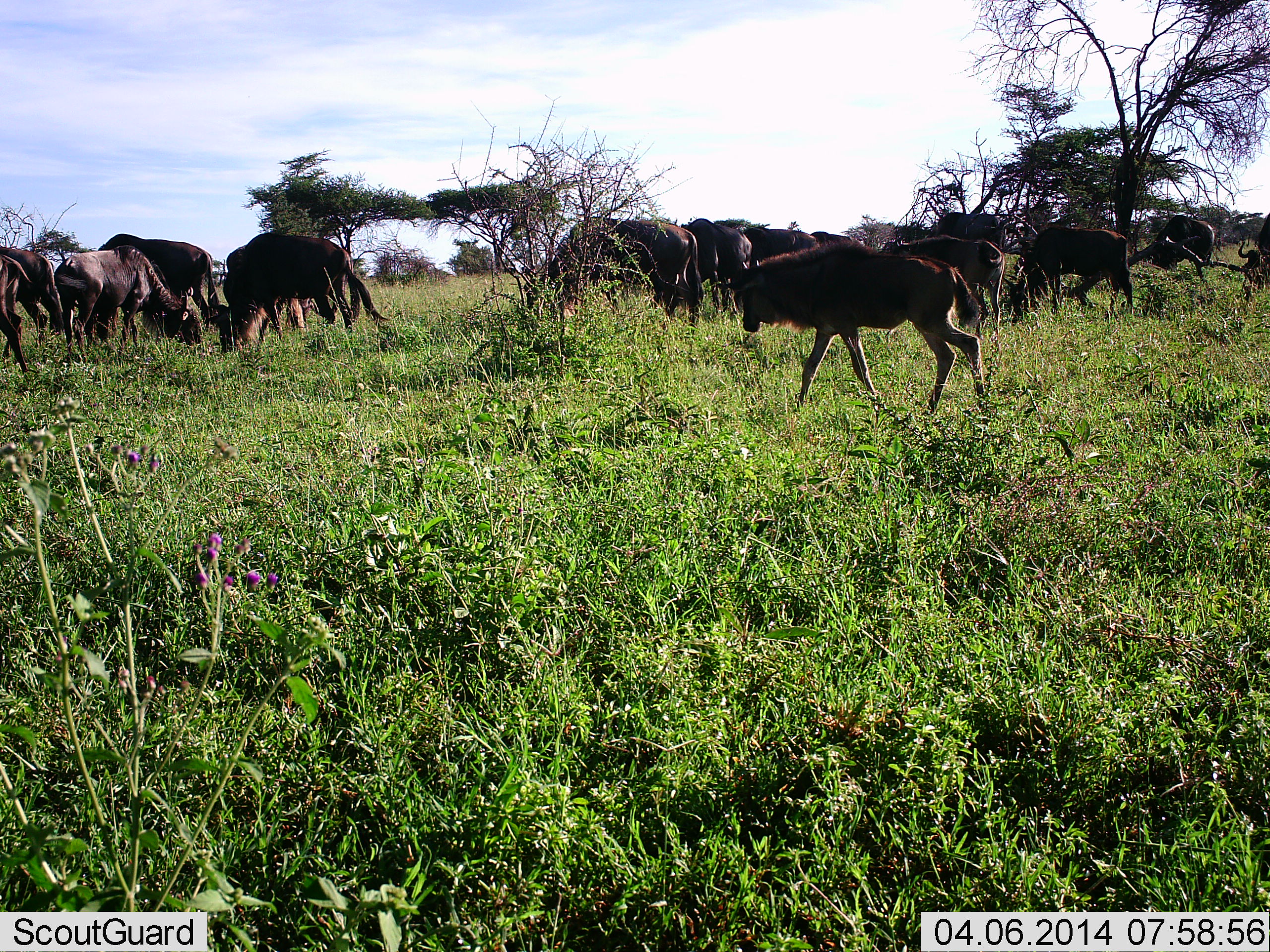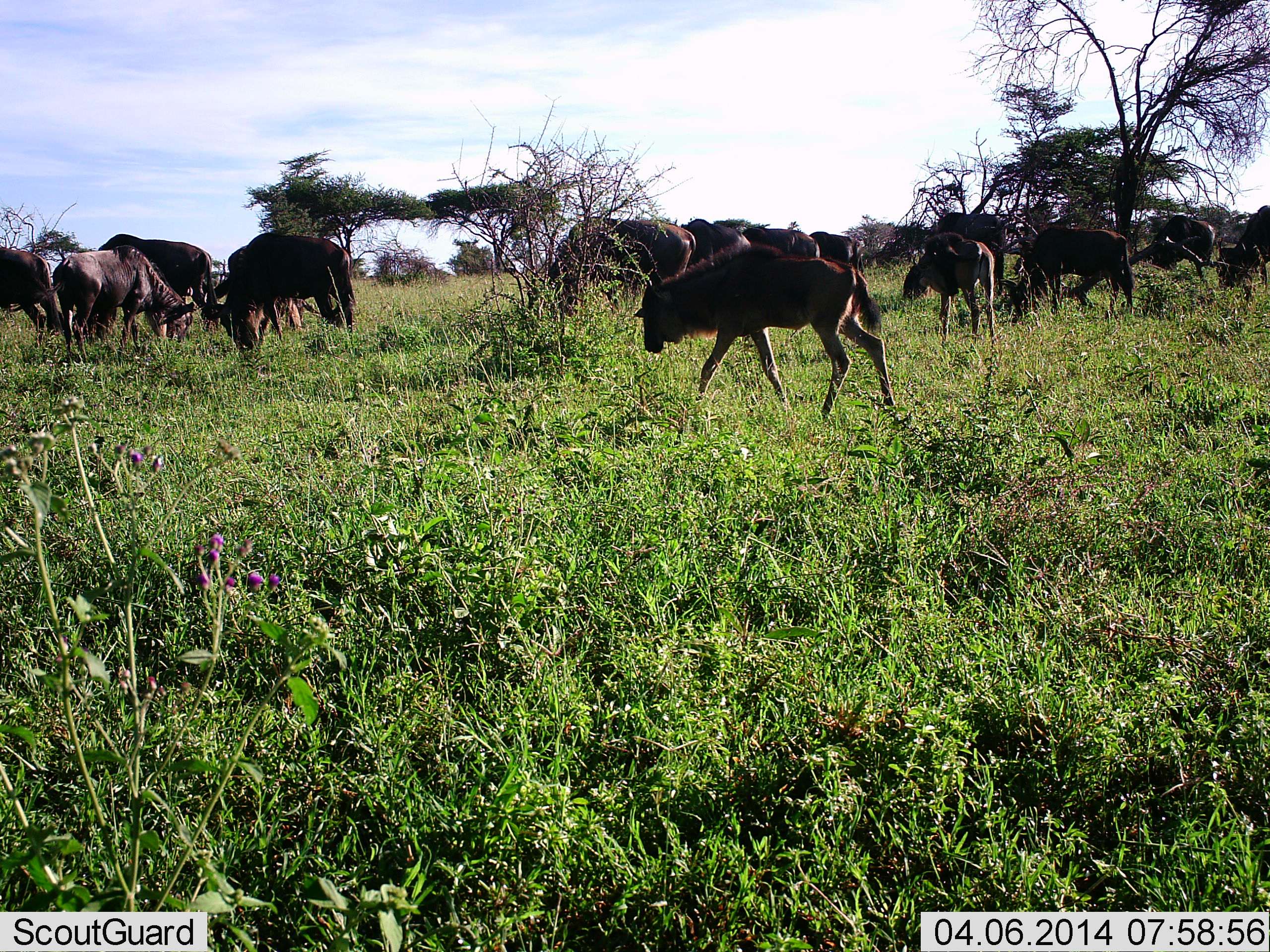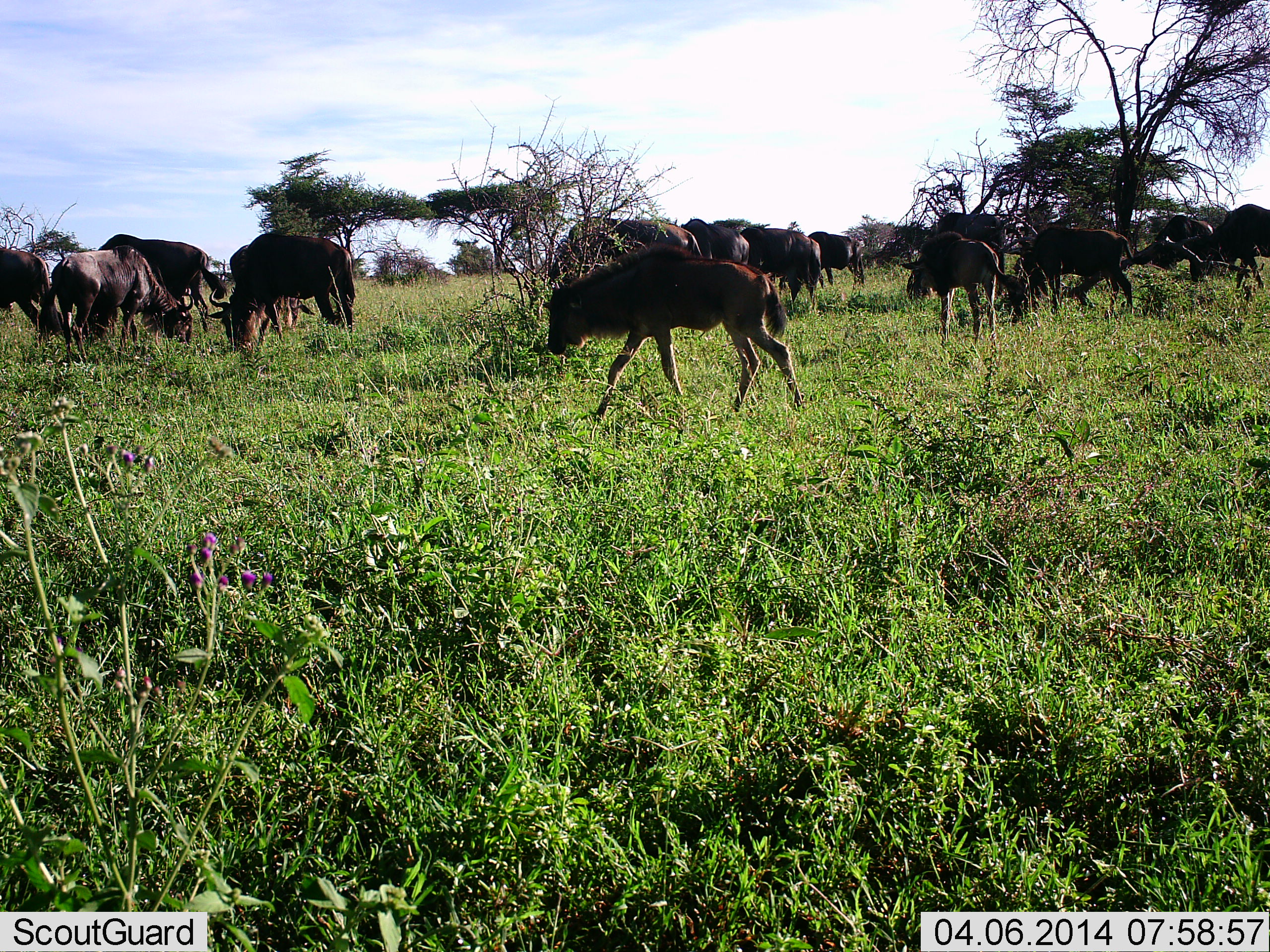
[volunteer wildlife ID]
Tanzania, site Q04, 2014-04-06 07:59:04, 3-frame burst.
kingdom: Animalia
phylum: Chordata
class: Mammalia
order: Artiodactyla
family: Bovidae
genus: Connochaetes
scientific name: Connochaetes taurinus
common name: blue wildebeest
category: wildebeest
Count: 11-50.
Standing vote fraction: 30%.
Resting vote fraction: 0%.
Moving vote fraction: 70%.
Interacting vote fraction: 0%.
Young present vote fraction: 70%.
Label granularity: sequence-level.